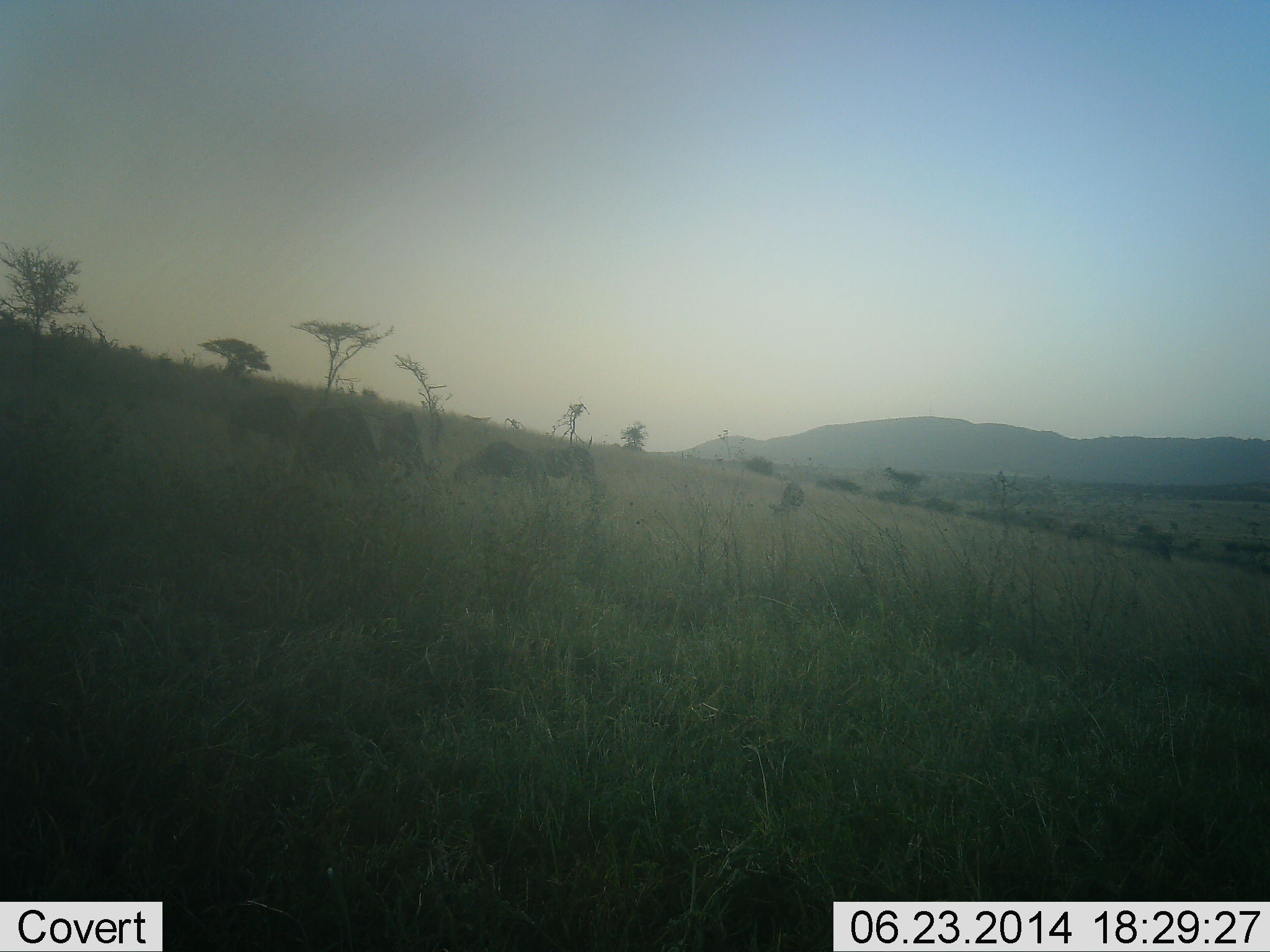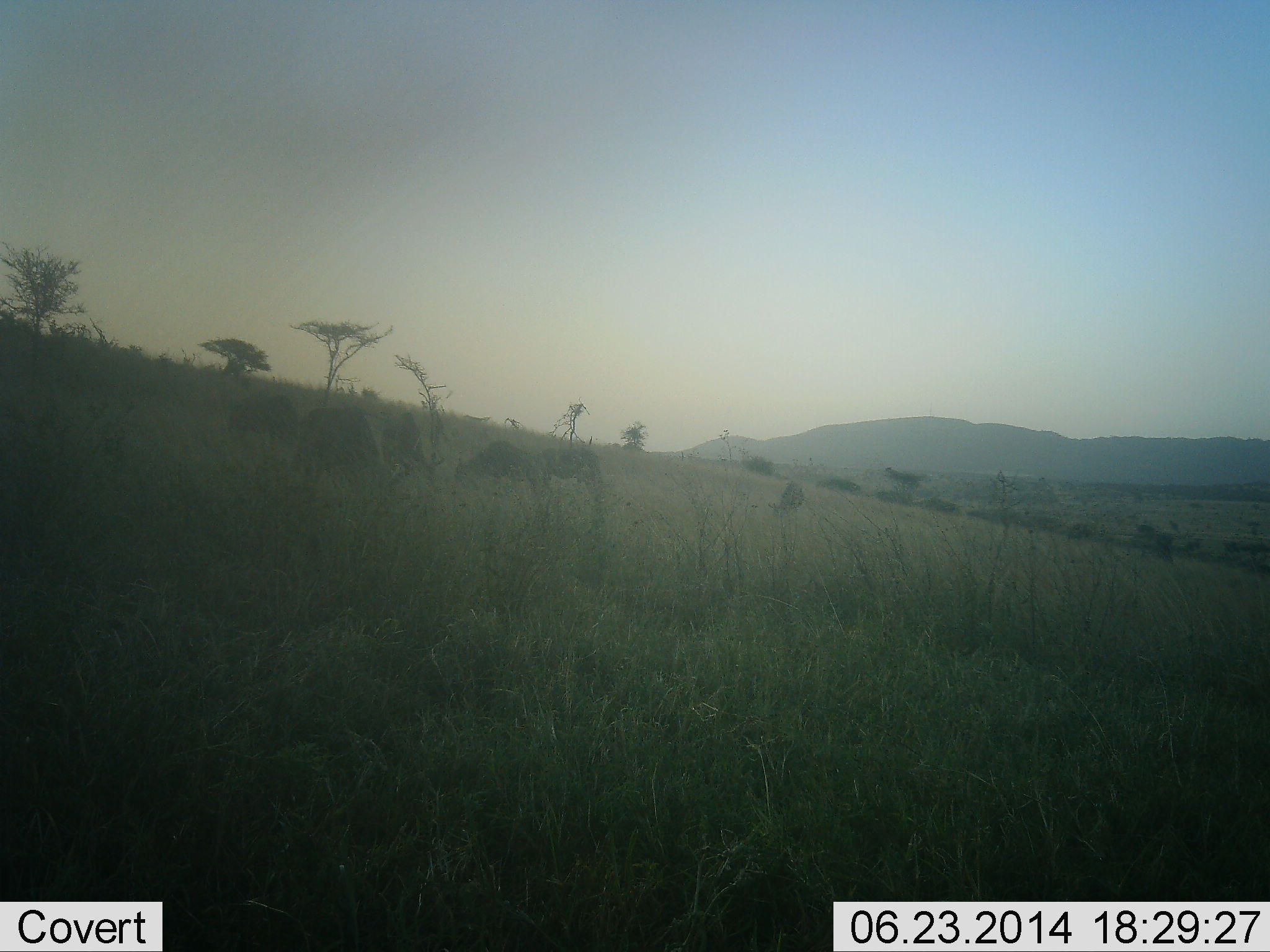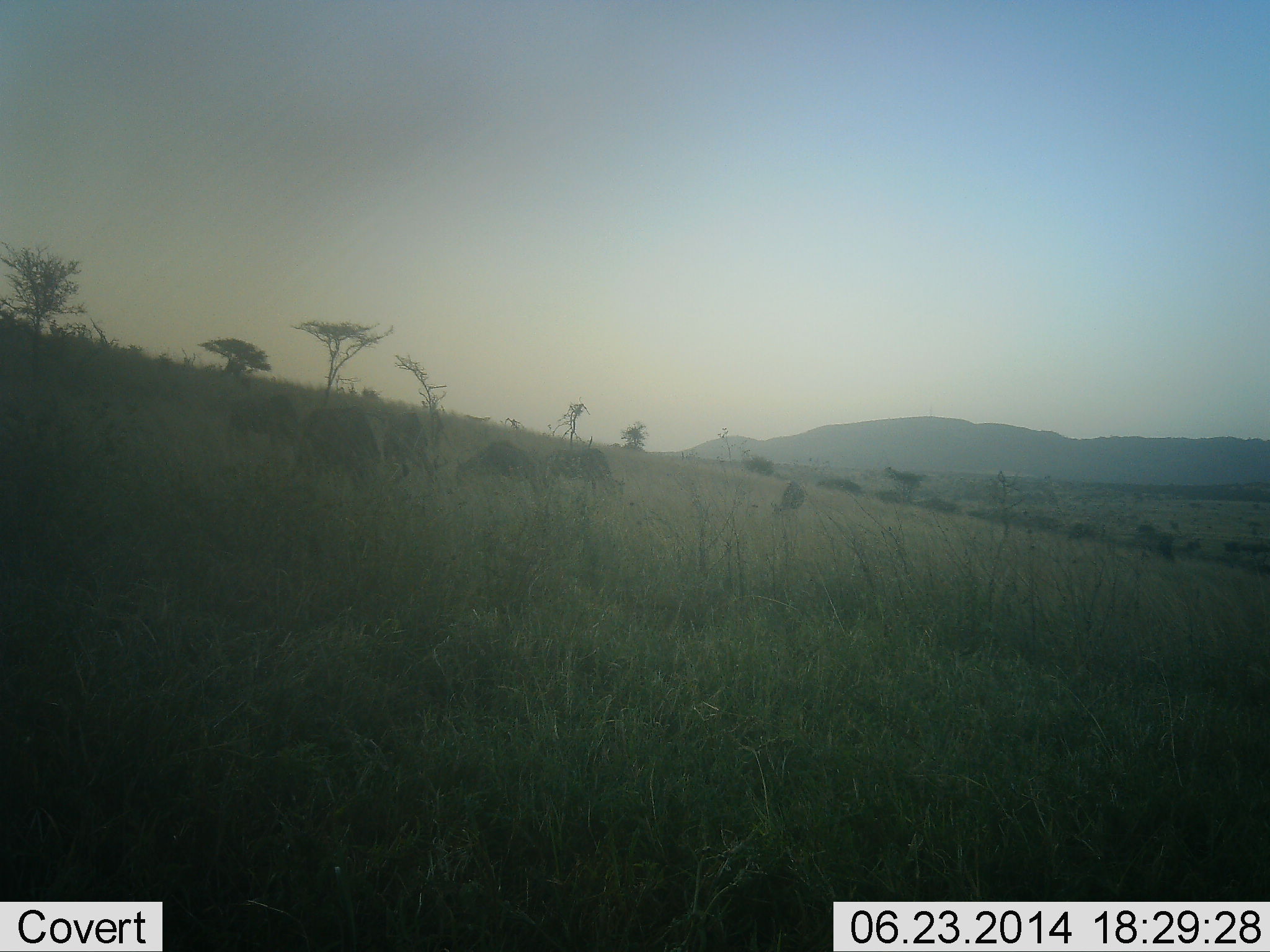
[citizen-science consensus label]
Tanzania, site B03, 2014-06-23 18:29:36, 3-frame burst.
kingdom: Animalia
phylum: Chordata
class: Mammalia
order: Artiodactyla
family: Bovidae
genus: Connochaetes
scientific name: Connochaetes taurinus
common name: blue wildebeest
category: wildebeest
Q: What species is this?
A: Wildebeest (blue wildebeest) (Connochaetes taurinus).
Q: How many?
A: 6.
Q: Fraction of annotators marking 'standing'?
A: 25%.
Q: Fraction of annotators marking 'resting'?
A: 0%.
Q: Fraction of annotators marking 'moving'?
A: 0%.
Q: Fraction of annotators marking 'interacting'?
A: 0%.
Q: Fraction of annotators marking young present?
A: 0%.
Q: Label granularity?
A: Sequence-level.